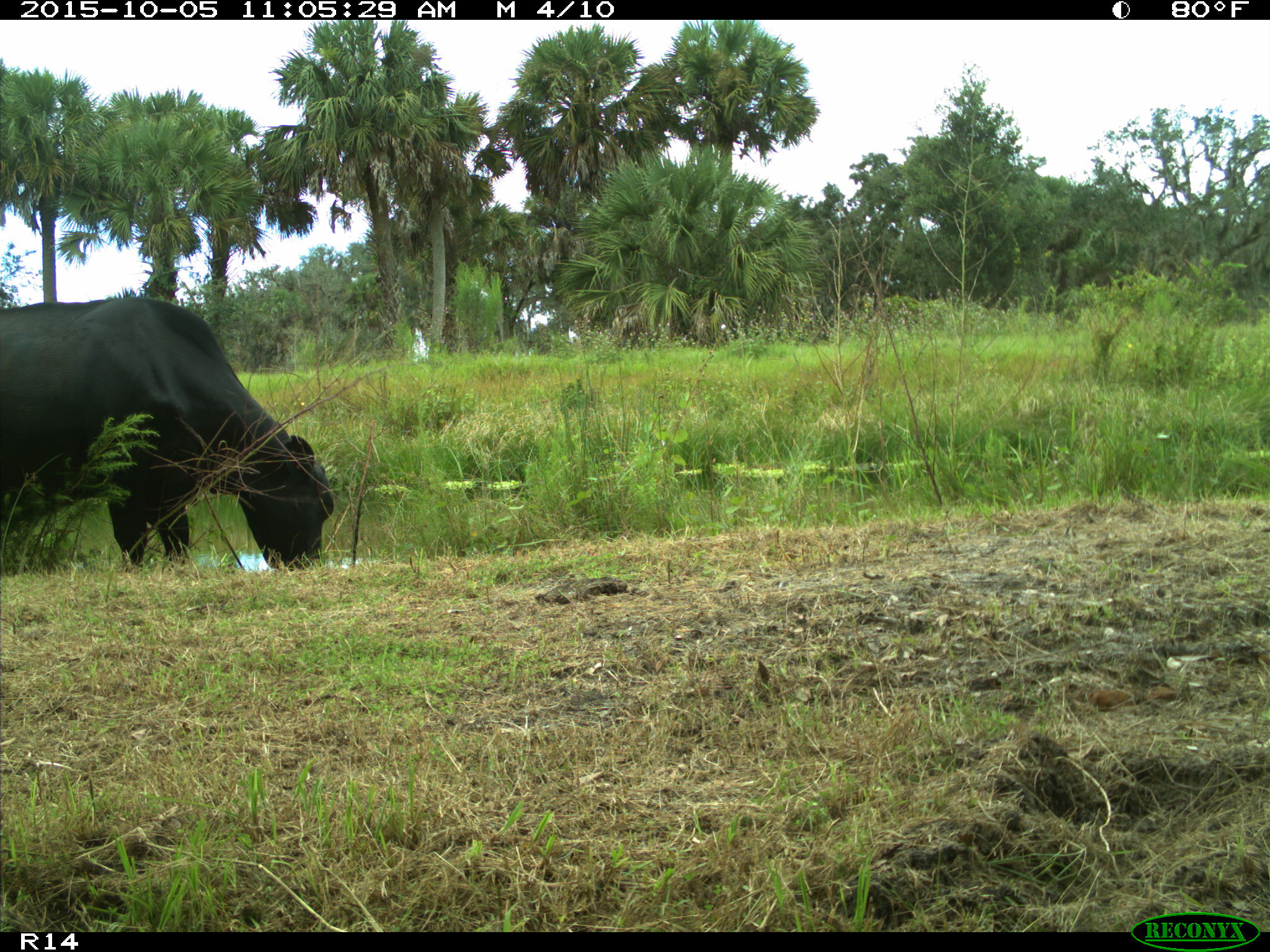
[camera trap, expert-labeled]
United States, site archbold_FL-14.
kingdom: Animalia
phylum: Chordata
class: Mammalia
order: Artiodactyla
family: Bovidae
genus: Bos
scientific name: Bos taurus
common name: domestic cow